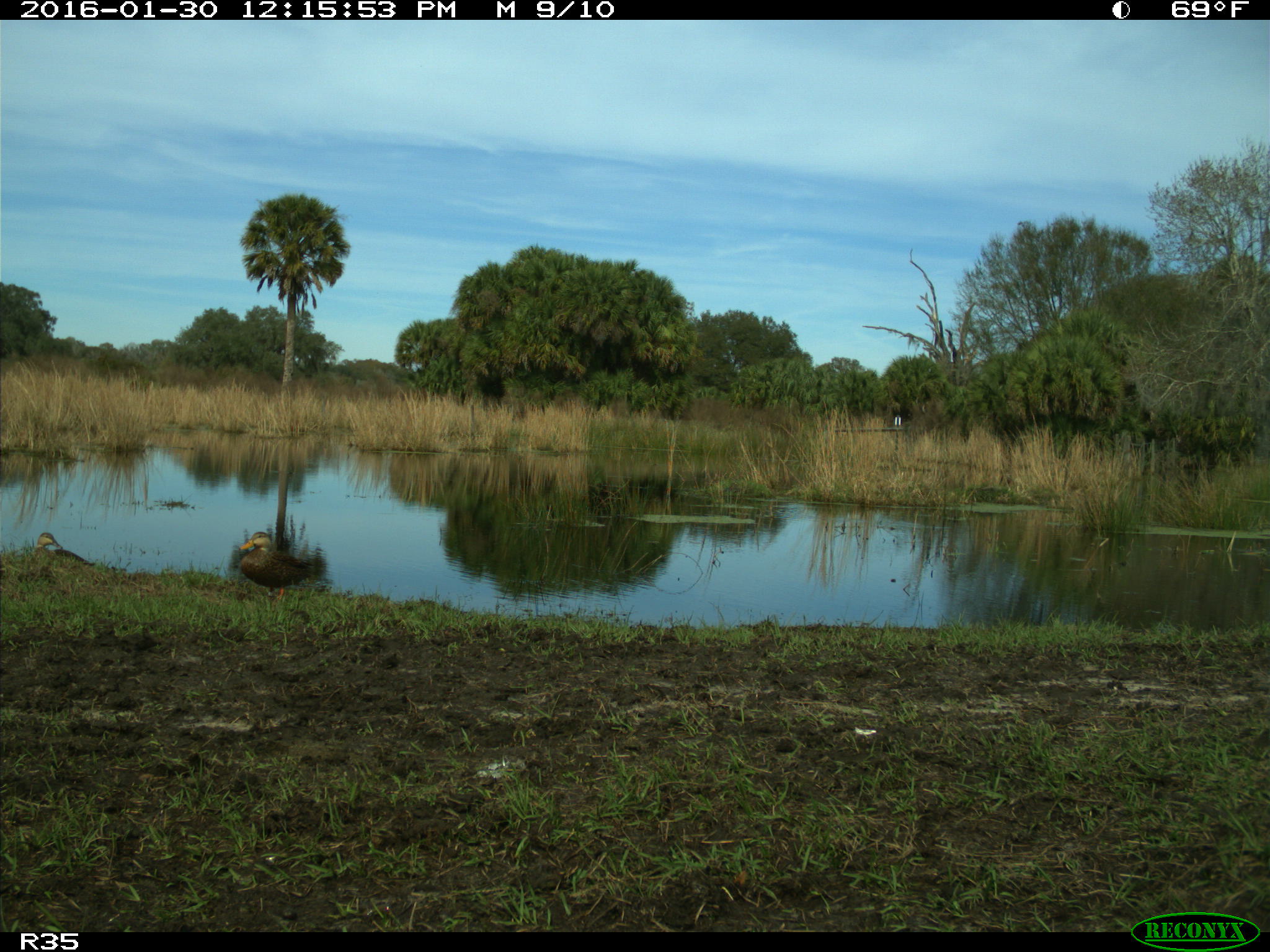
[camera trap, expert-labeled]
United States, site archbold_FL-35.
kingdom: Animalia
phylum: Chordata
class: Aves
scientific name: Aves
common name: birds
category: unidentified bird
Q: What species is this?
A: Unidentified bird (birds) (Aves).